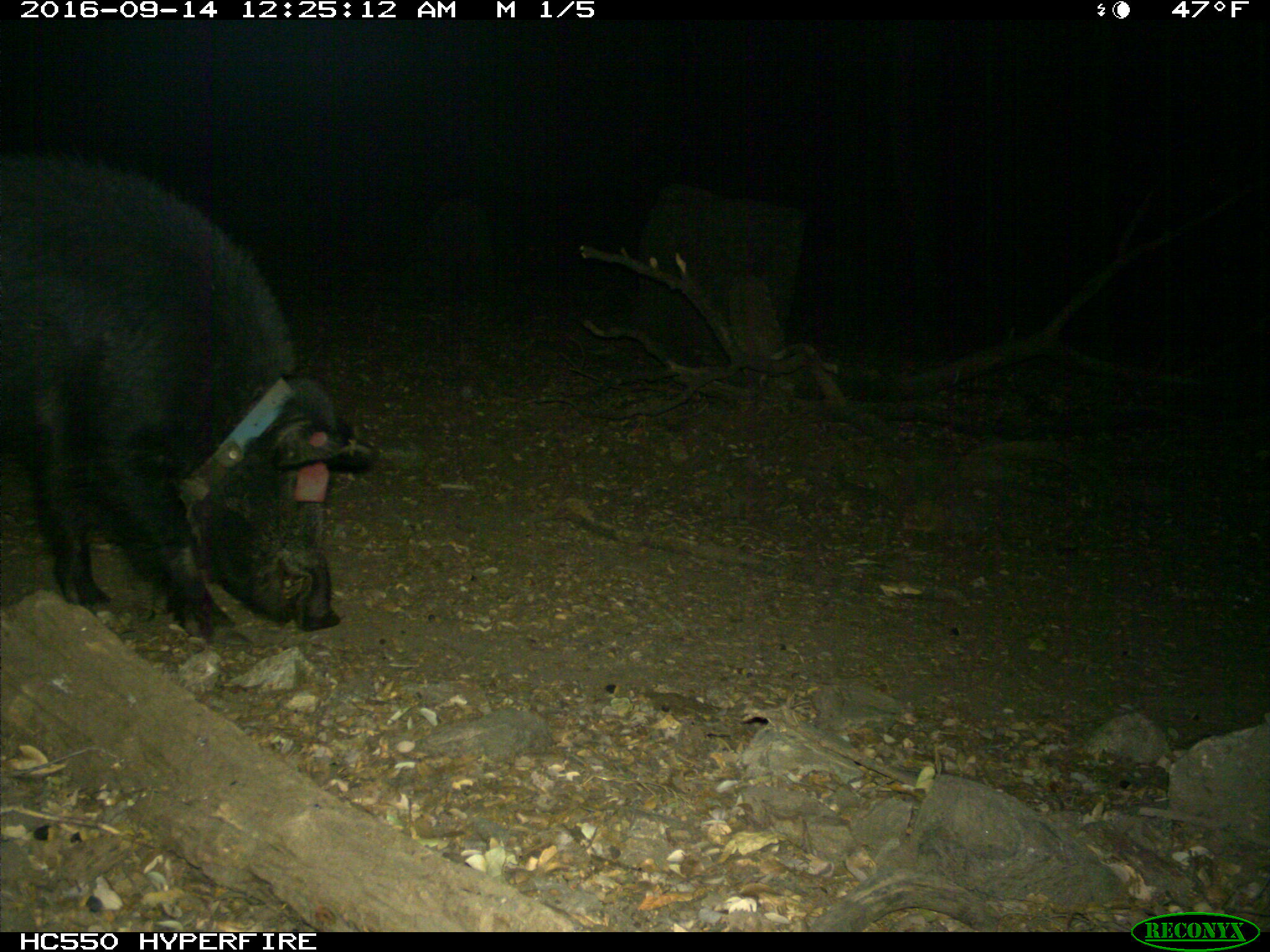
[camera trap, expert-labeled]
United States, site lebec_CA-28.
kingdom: Animalia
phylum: Chordata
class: Mammalia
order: Artiodactyla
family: Suidae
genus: Sus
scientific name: Sus scrofa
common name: wild boar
Sus scrofa (wild boar).